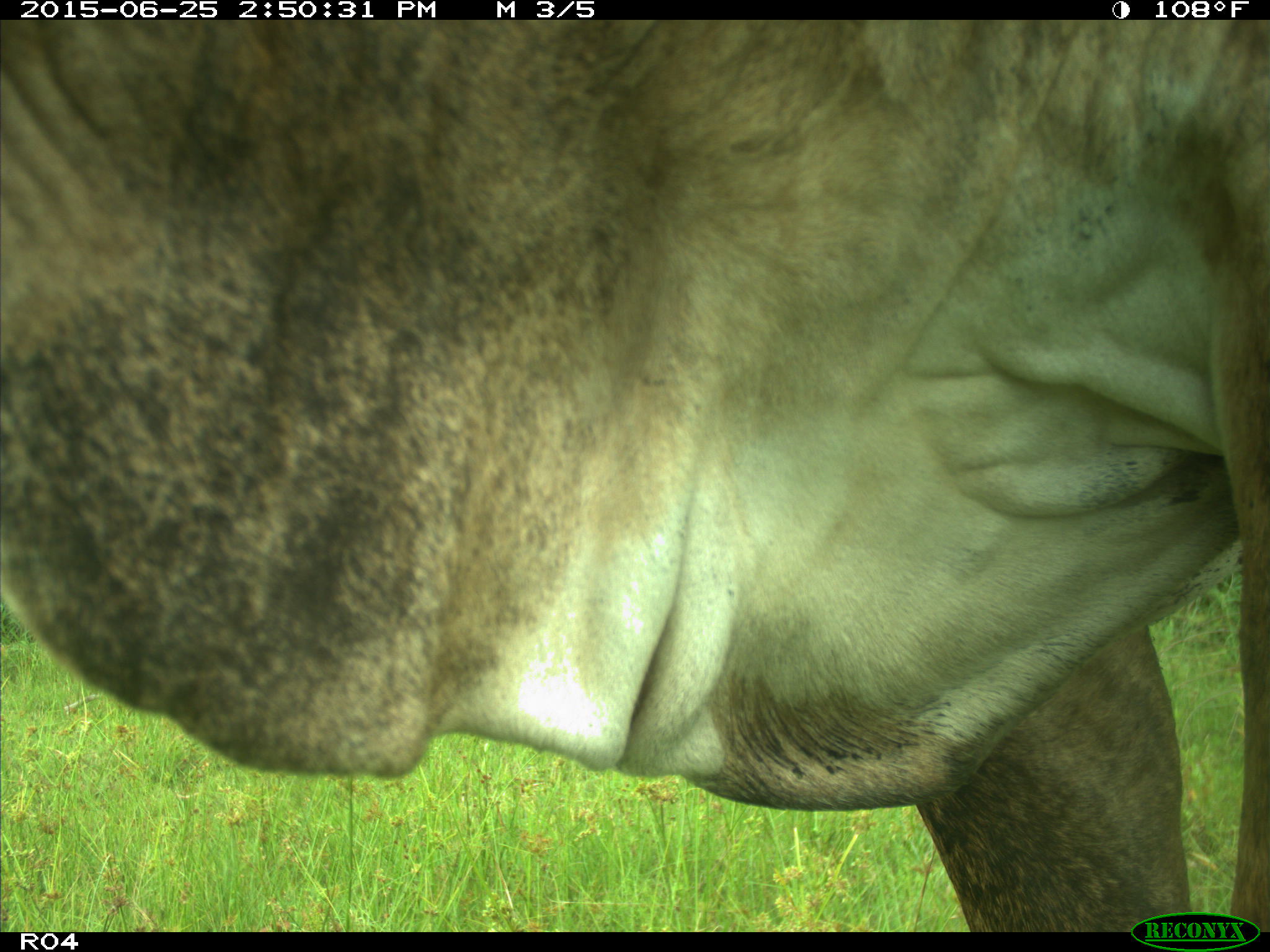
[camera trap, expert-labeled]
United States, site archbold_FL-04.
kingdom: Animalia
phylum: Chordata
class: Mammalia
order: Artiodactyla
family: Bovidae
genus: Bos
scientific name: Bos taurus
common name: domestic cow